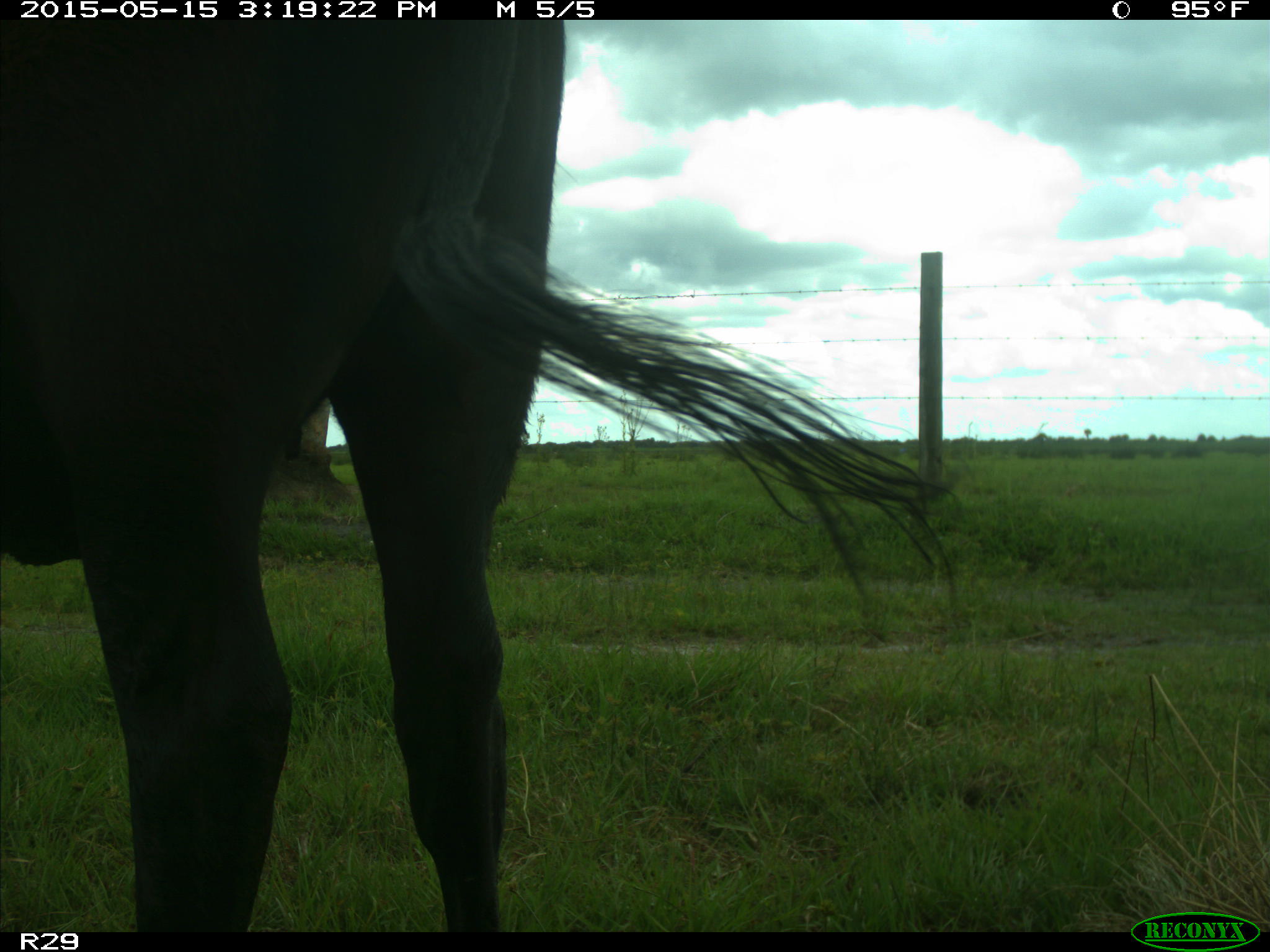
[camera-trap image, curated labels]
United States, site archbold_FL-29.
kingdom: Animalia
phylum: Chordata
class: Mammalia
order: Artiodactyla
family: Bovidae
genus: Bos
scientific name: Bos taurus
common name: domestic cow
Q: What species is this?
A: Bos taurus (domestic cow).